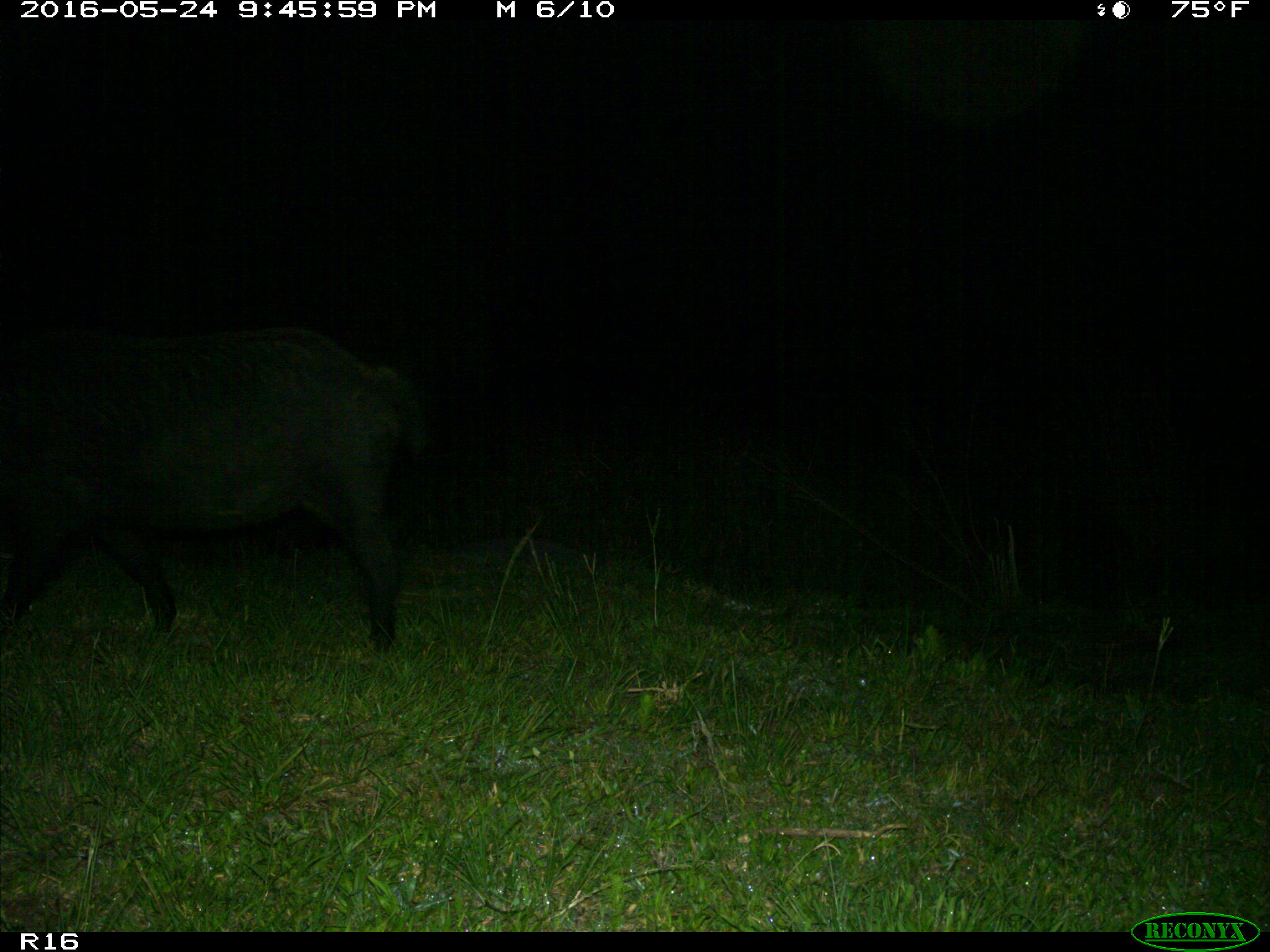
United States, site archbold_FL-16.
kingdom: Animalia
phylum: Chordata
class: Mammalia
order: Artiodactyla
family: Suidae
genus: Sus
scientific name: Sus scrofa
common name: wild boar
Sus scrofa (wild boar).